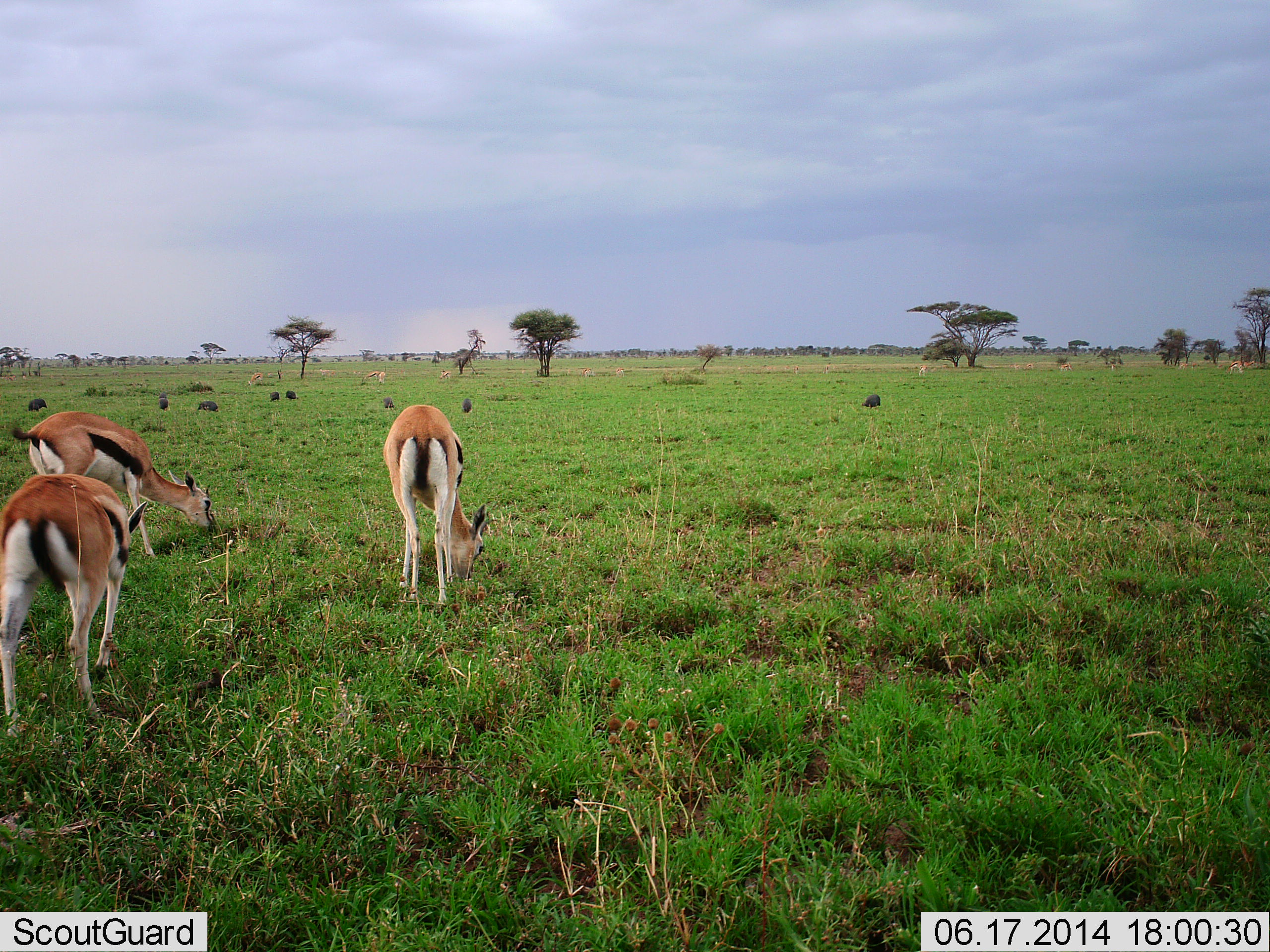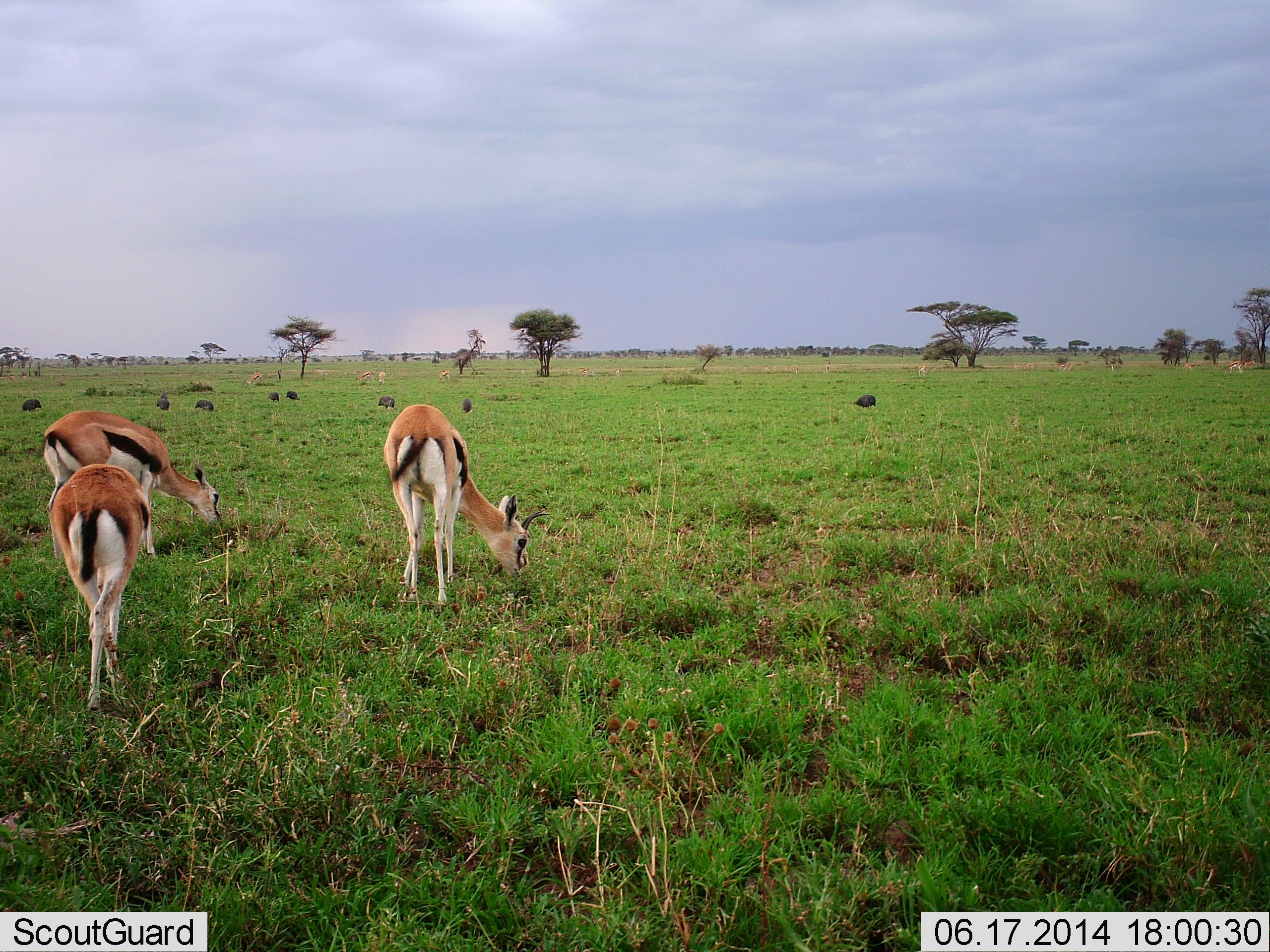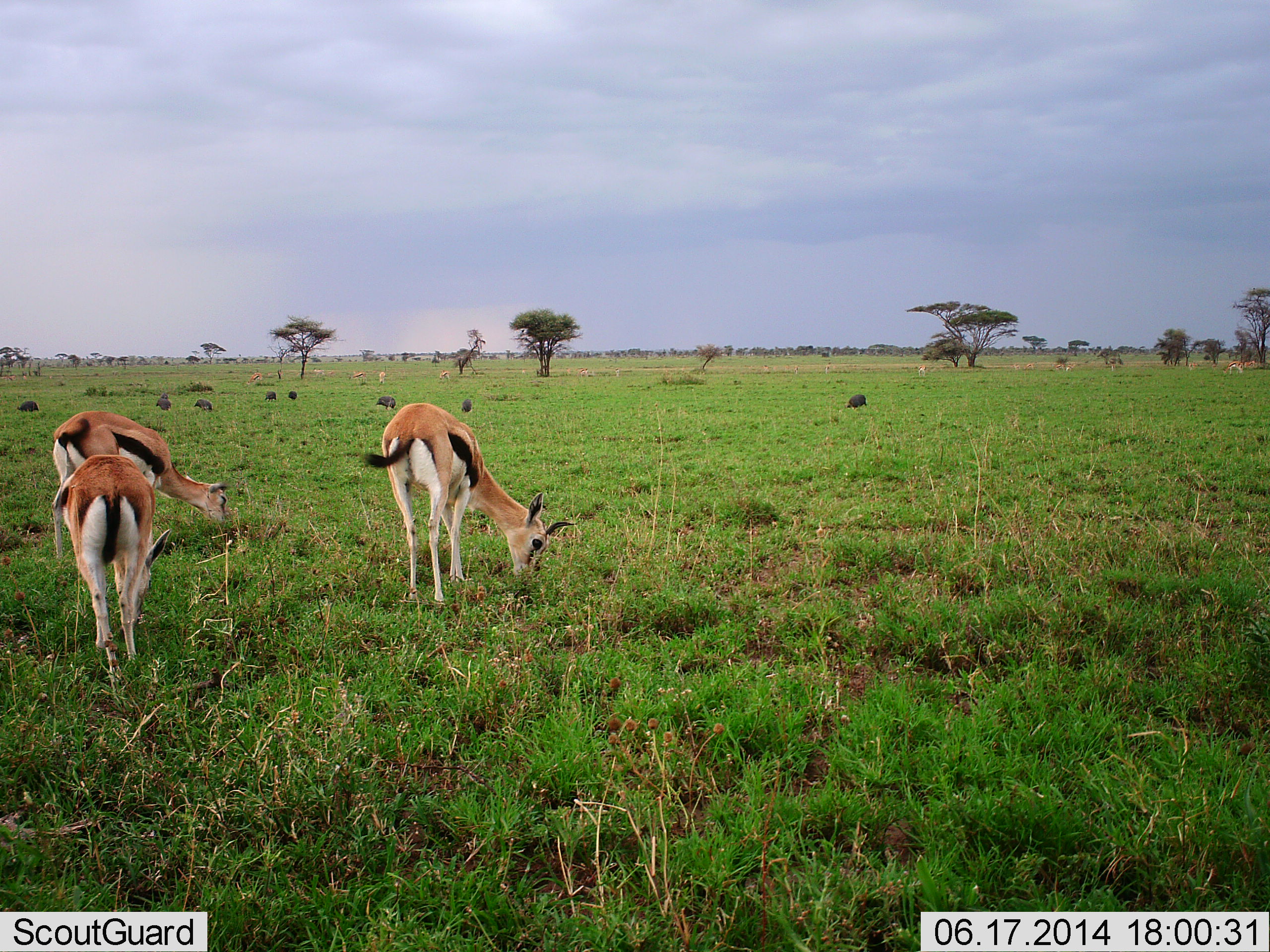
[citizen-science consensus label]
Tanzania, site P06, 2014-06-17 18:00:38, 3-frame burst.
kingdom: Animalia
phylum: Chordata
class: Mammalia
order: Artiodactyla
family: Bovidae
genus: Eudorcas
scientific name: Eudorcas thomsonii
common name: thomson's gazelle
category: gazellethomsons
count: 3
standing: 24%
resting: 0%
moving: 35%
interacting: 0%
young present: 0%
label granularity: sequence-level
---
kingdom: Animalia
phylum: Chordata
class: Aves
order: Galliformes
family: Numididae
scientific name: Numididae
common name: guinea fowl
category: guineafowl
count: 8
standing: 20%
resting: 0%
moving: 40%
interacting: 0%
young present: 0%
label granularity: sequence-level